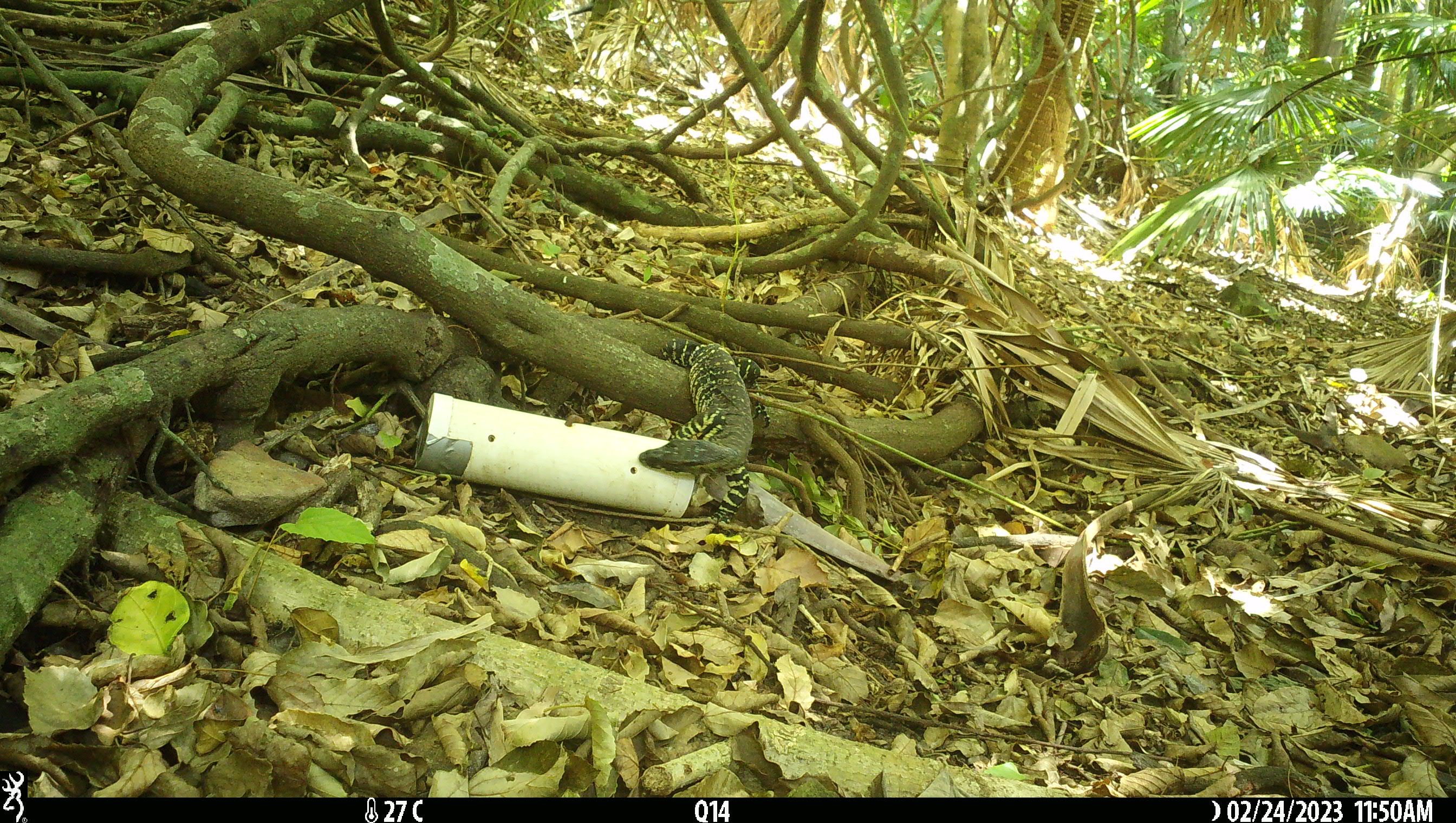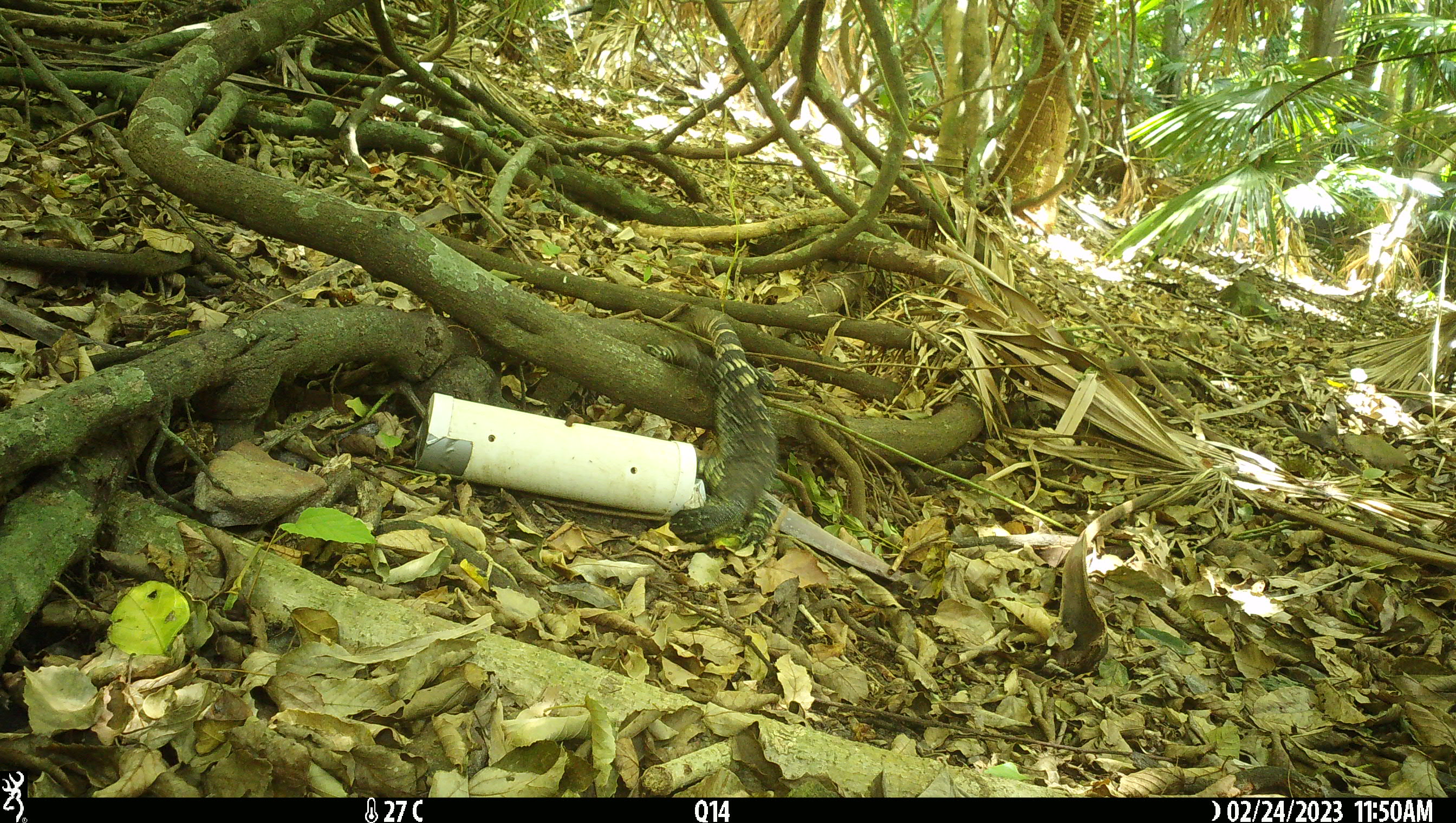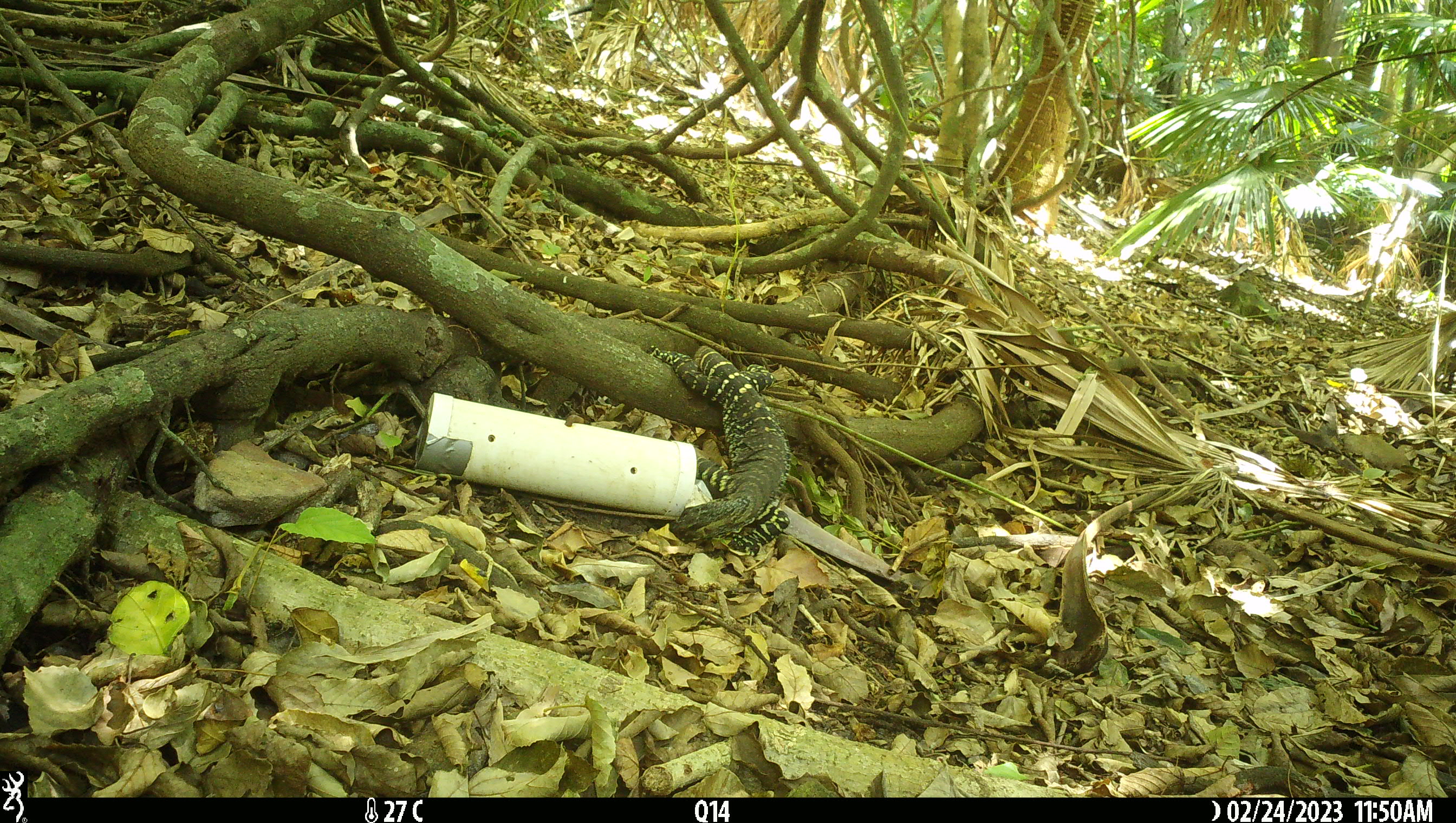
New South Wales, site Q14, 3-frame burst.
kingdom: Animalia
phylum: Chordata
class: Reptilia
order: Squamata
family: Varanidae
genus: Varanus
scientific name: Varanus varius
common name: lace monitor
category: goanna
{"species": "goanna (lace monitor) (Varanus varius)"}